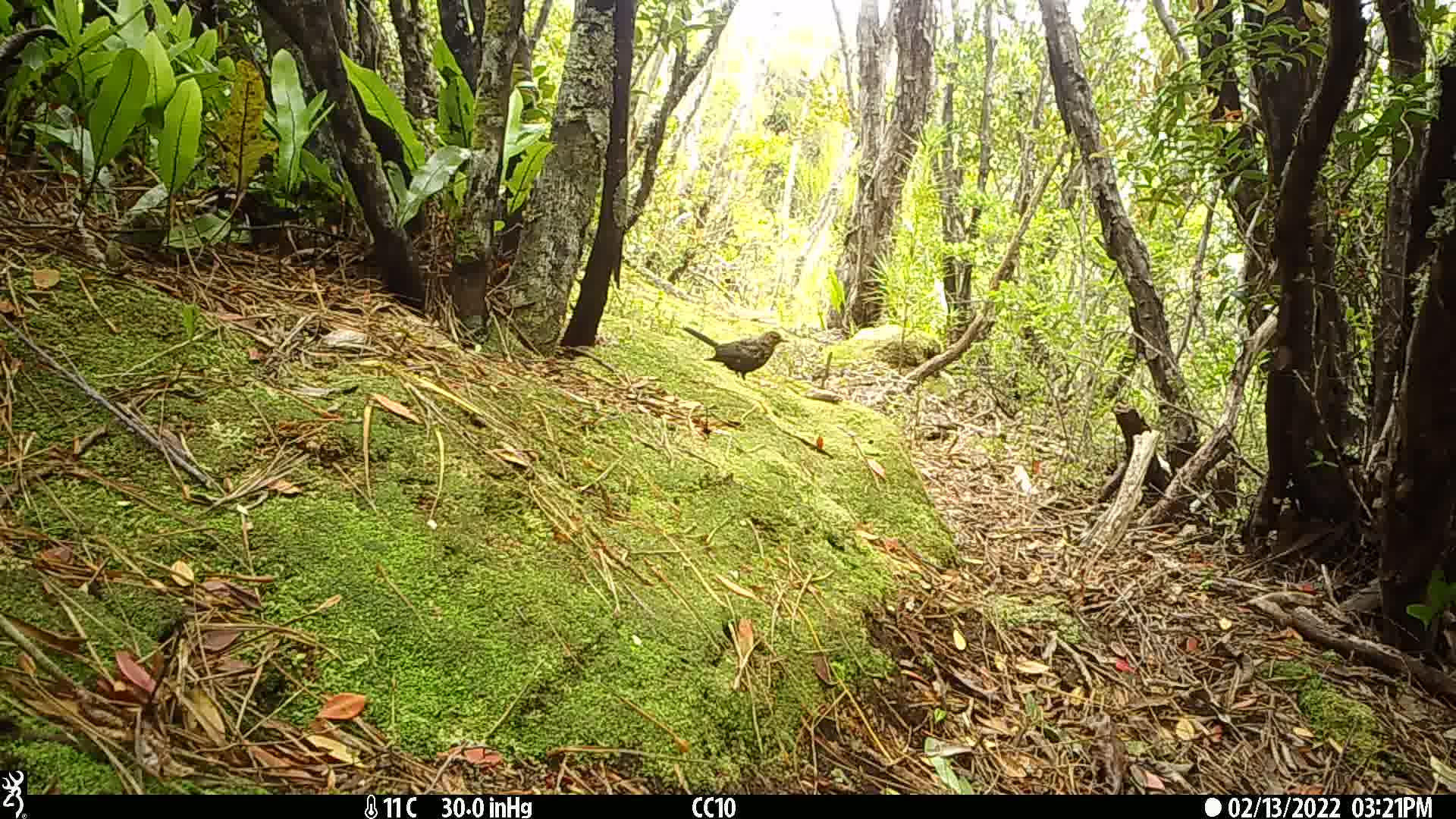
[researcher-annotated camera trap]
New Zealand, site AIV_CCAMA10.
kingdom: Animalia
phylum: Chordata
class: Aves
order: Passeriformes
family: Turdidae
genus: Turdus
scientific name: Turdus merula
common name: eurasian blackbird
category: blackbird